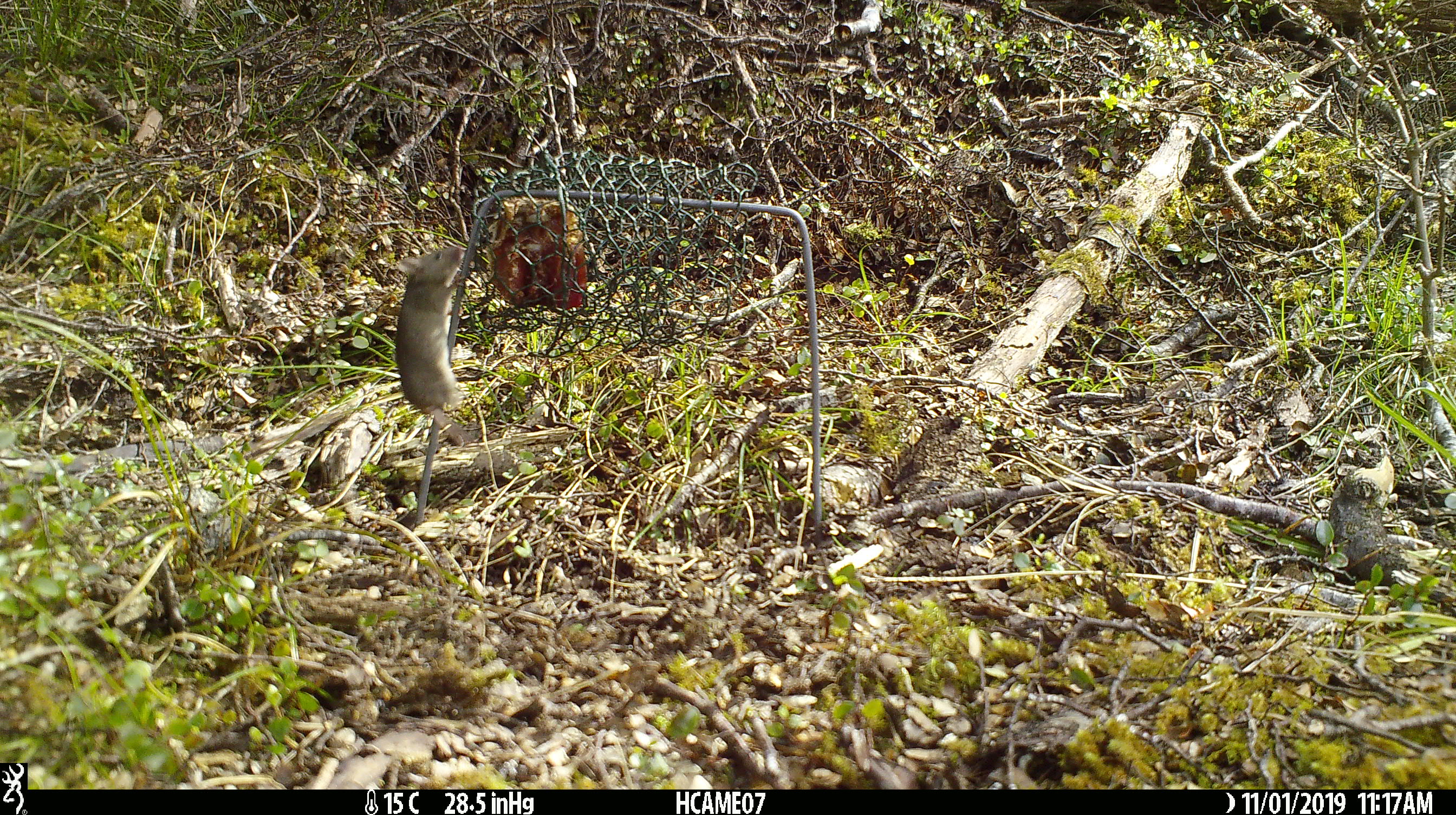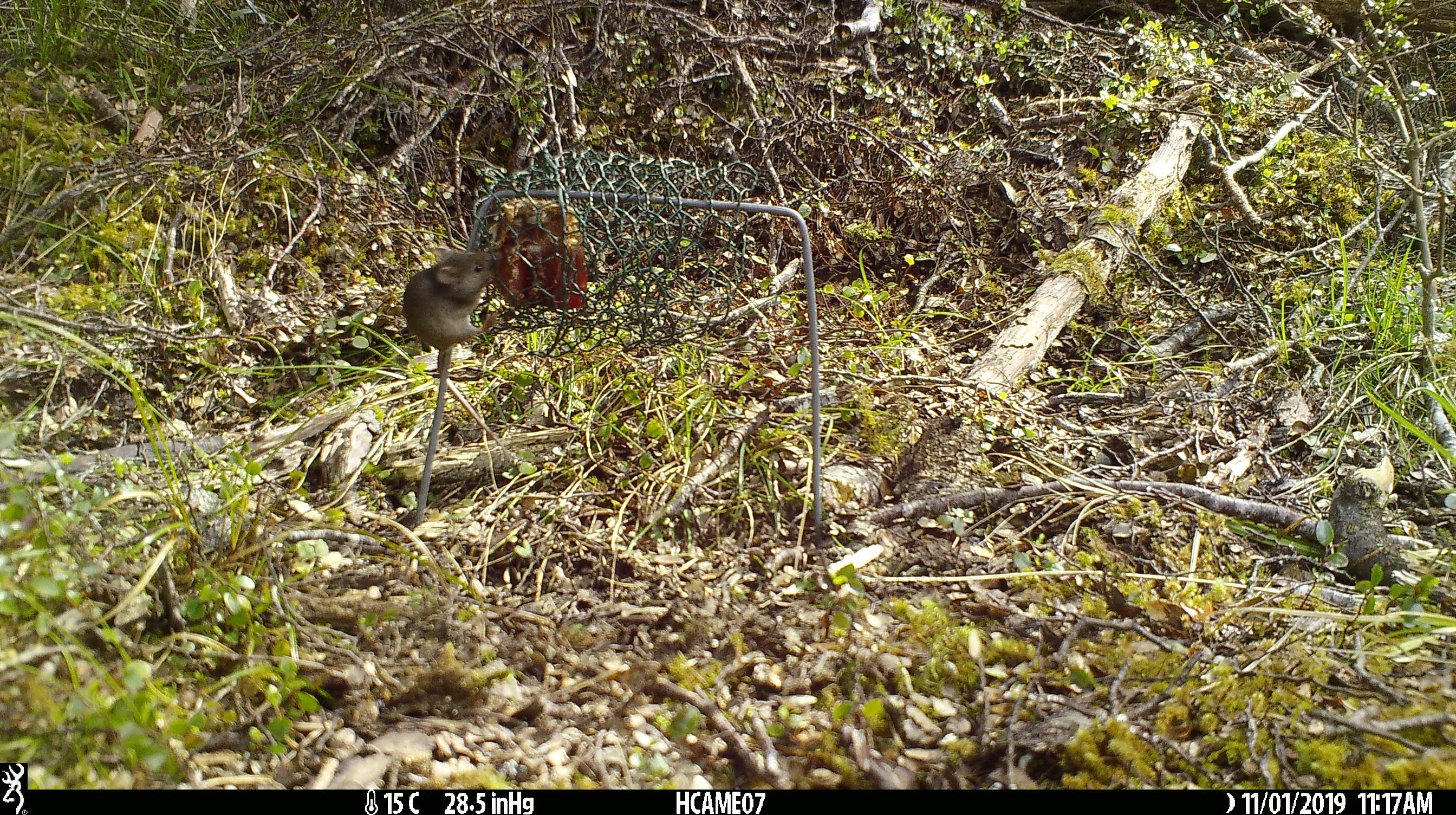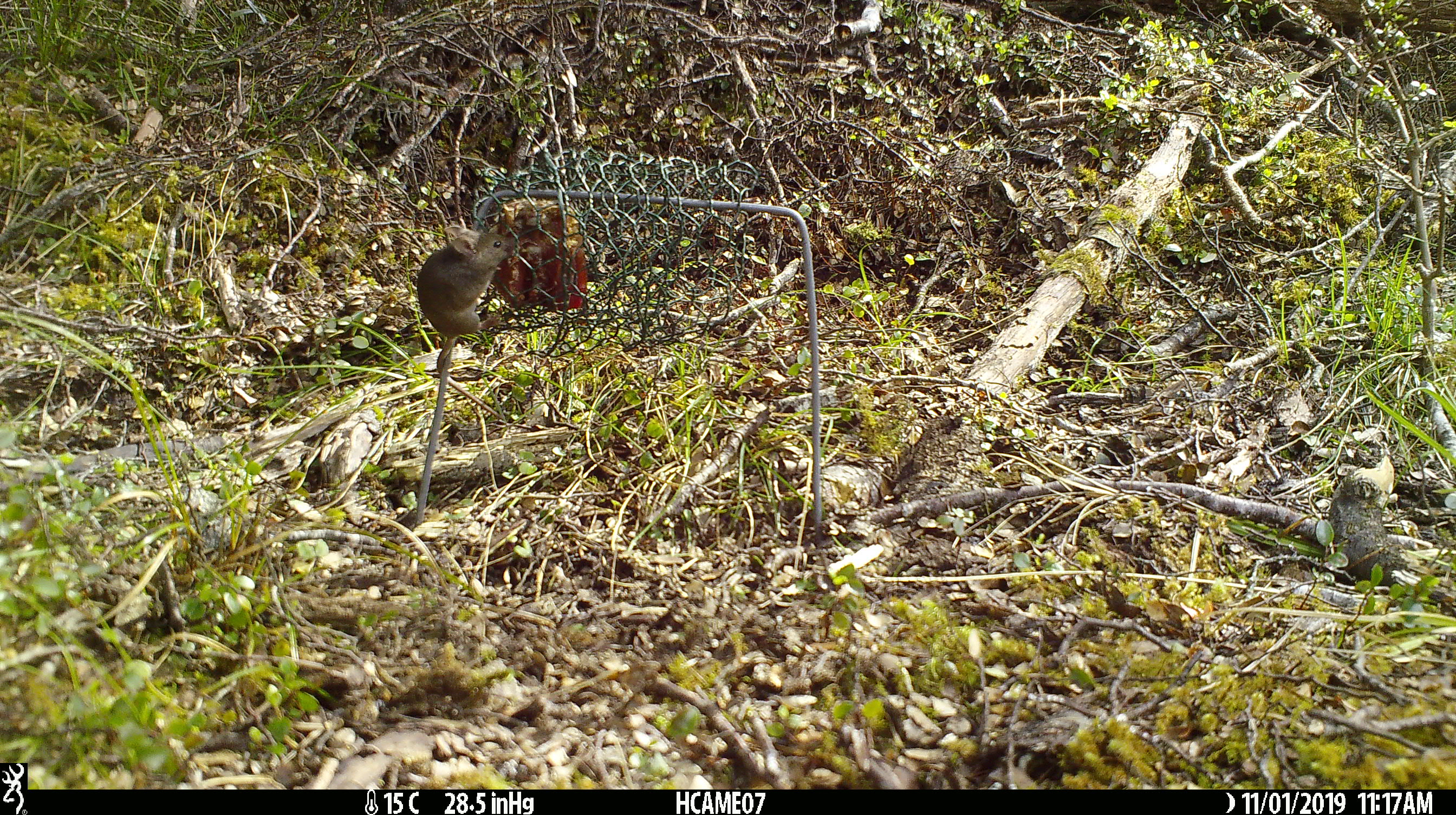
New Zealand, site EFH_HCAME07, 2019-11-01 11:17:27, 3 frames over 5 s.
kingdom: Animalia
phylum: Chordata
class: Mammalia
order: Rodentia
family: Muridae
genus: Mus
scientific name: Mus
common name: mouse